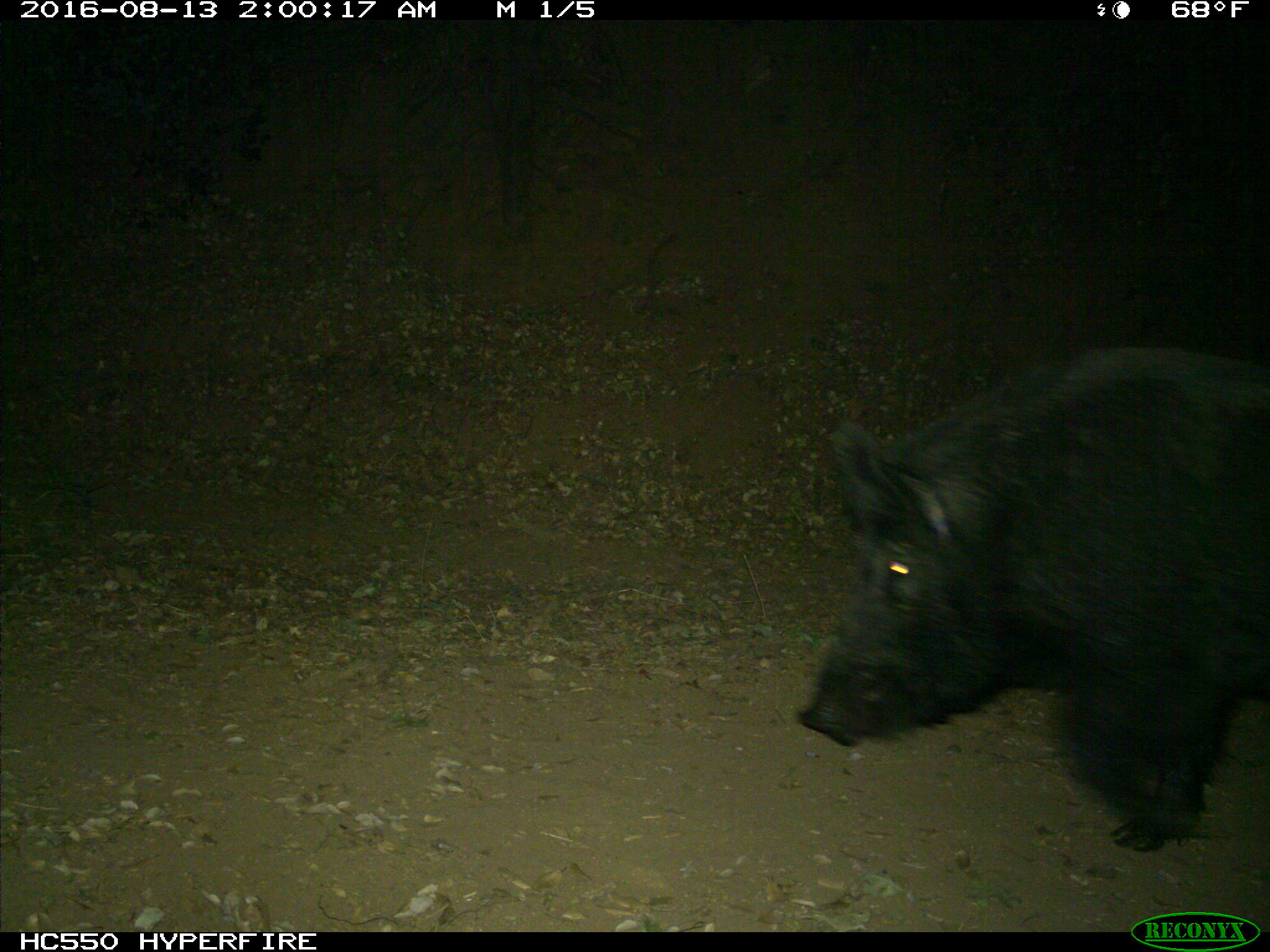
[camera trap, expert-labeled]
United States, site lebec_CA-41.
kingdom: Animalia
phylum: Chordata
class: Mammalia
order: Artiodactyla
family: Suidae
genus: Sus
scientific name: Sus scrofa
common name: wild boar